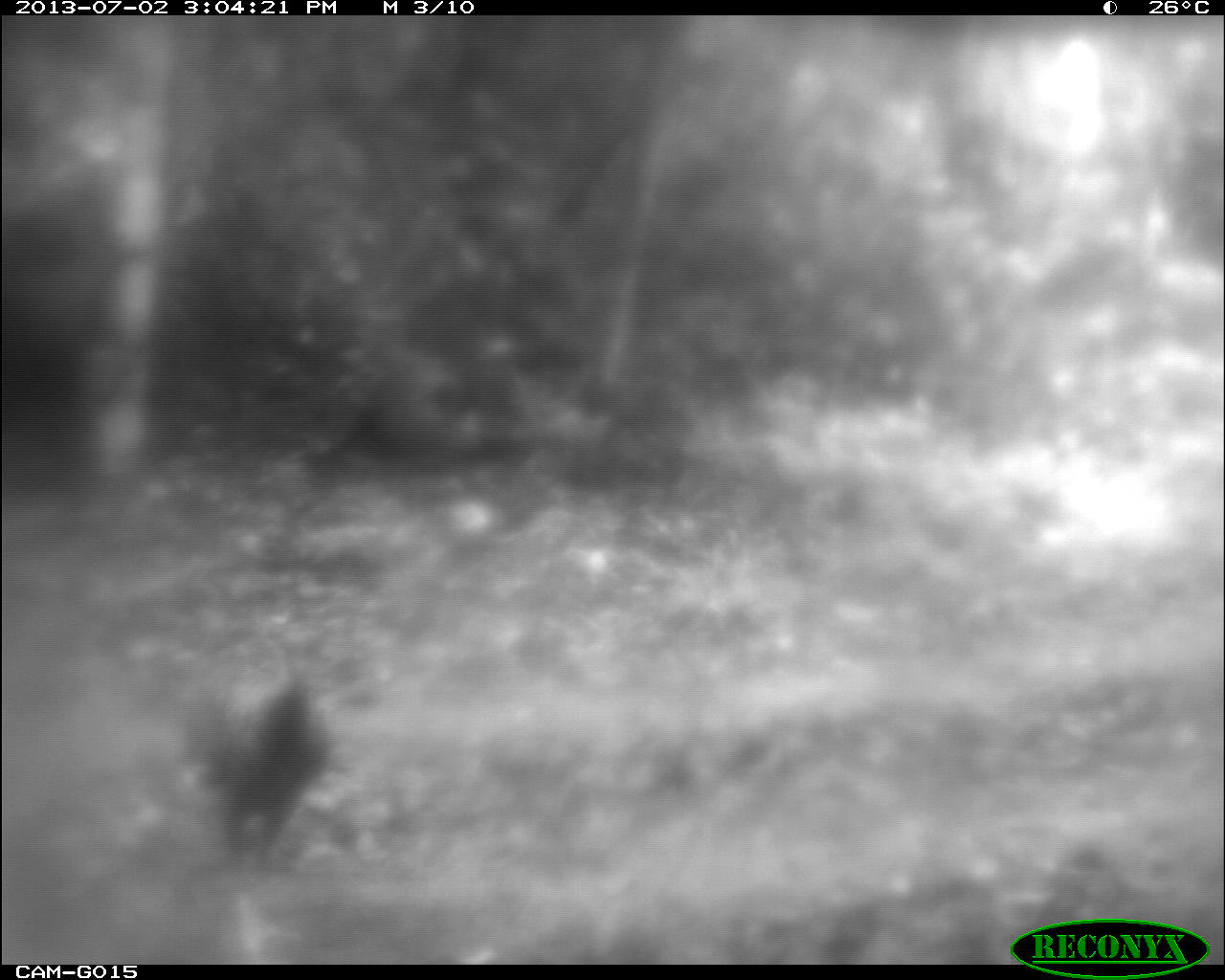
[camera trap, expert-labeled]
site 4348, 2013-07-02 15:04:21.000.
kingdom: Animalia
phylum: Chordata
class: Aves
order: Galliformes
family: Phasianidae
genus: Meleagris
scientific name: Meleagris ocellata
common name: ocellated turkey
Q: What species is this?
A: Meleagris ocellata (ocellated turkey).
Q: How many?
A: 2.